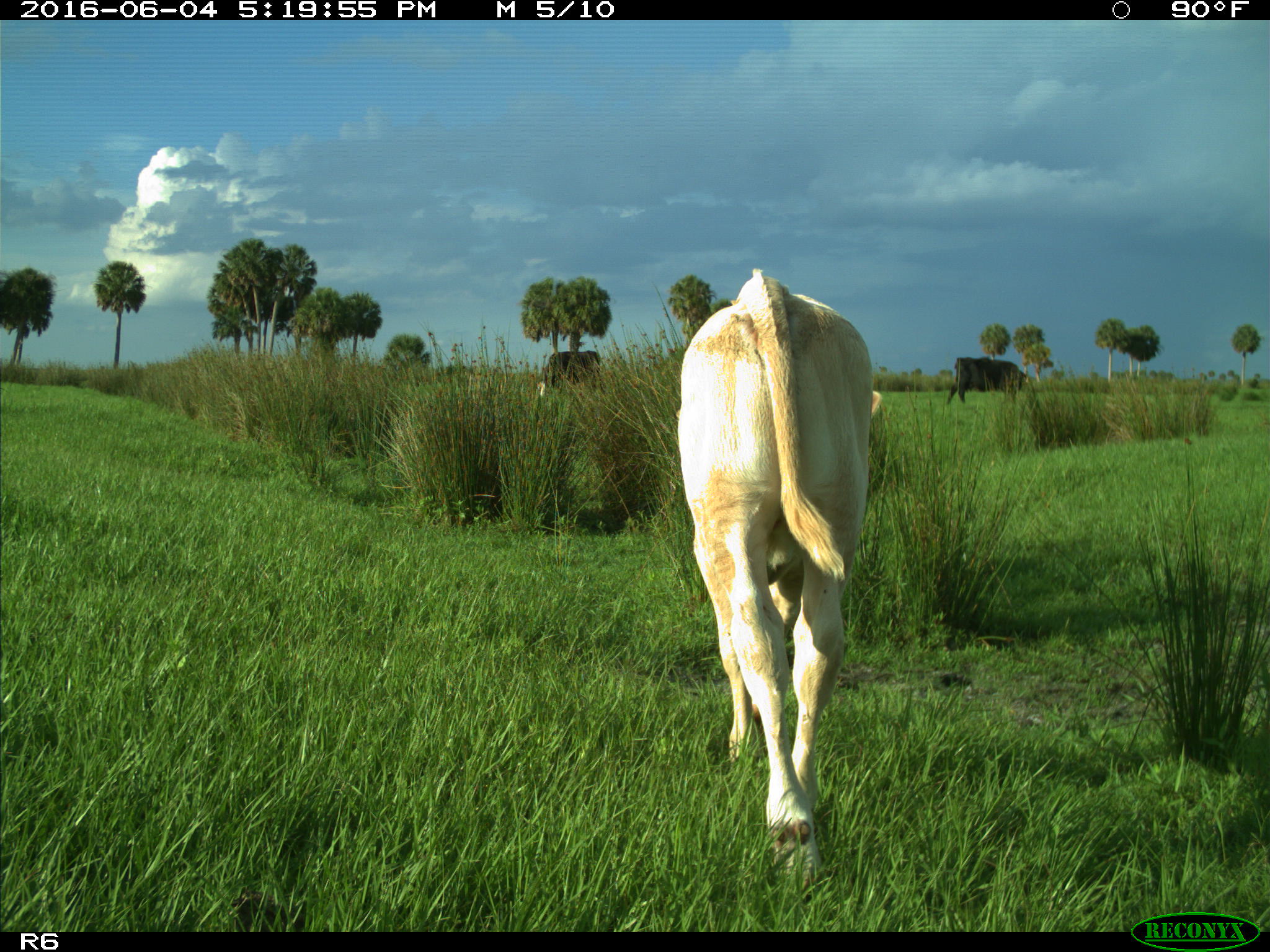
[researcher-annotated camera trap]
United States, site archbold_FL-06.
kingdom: Animalia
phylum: Chordata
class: Mammalia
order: Artiodactyla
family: Bovidae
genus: Bos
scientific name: Bos taurus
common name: domestic cow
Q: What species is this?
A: Bos taurus (domestic cow).